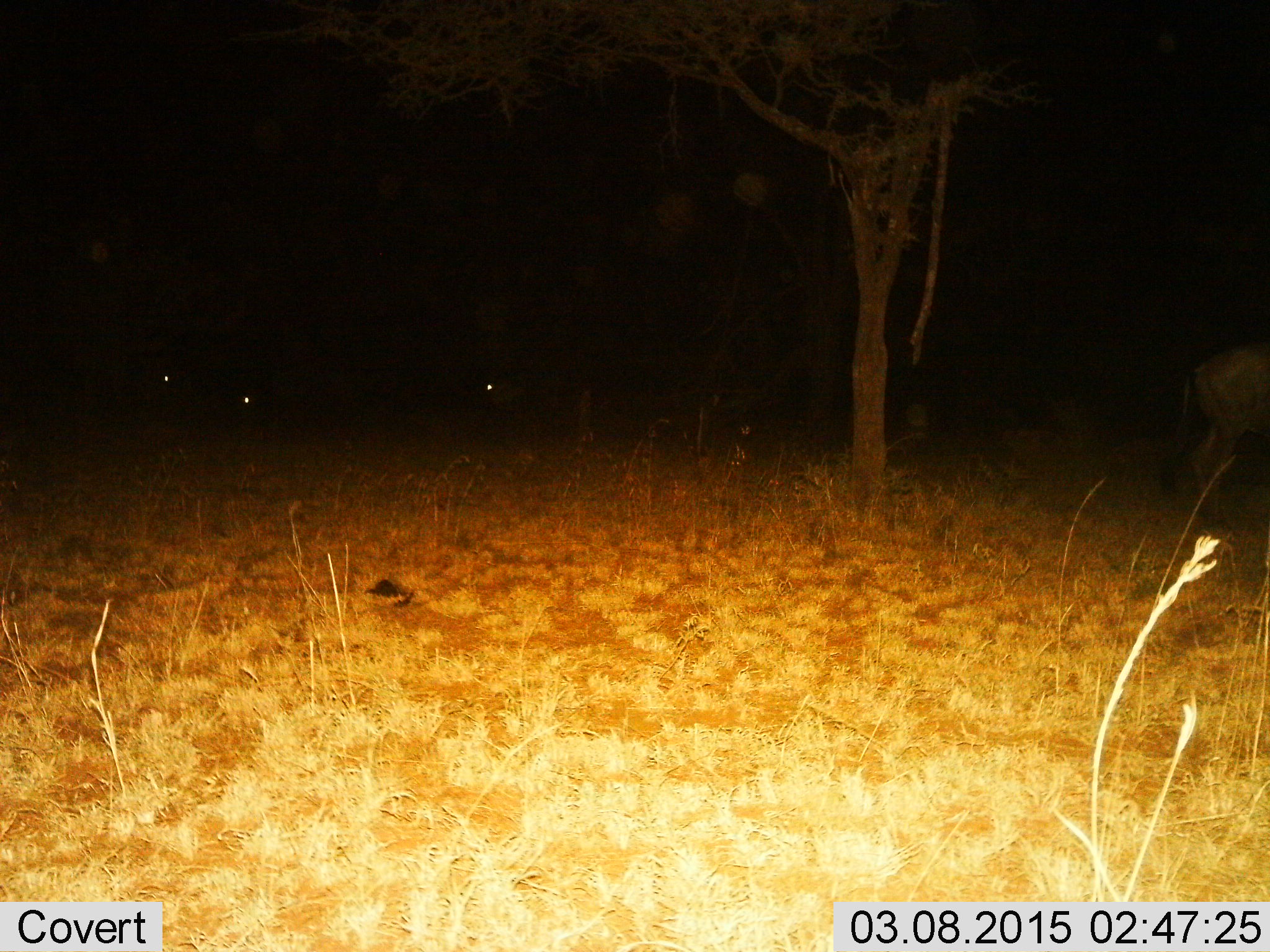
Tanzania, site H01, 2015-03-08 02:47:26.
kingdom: Animalia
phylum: Chordata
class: Mammalia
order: Artiodactyla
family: Bovidae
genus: Connochaetes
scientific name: Connochaetes taurinus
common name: blue wildebeest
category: wildebeest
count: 1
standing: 70%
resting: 10%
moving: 30%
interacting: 0%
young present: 0%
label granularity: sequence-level